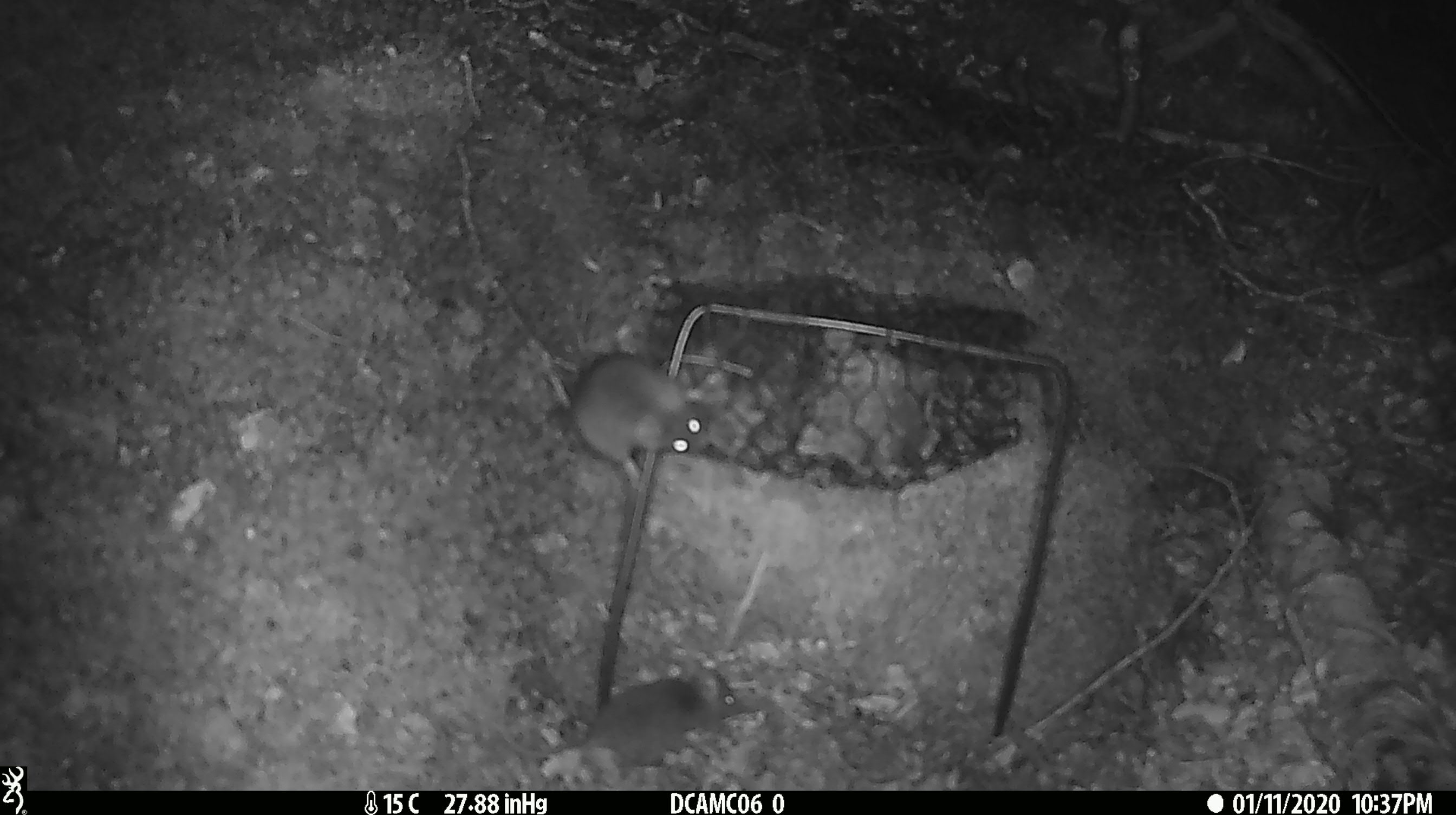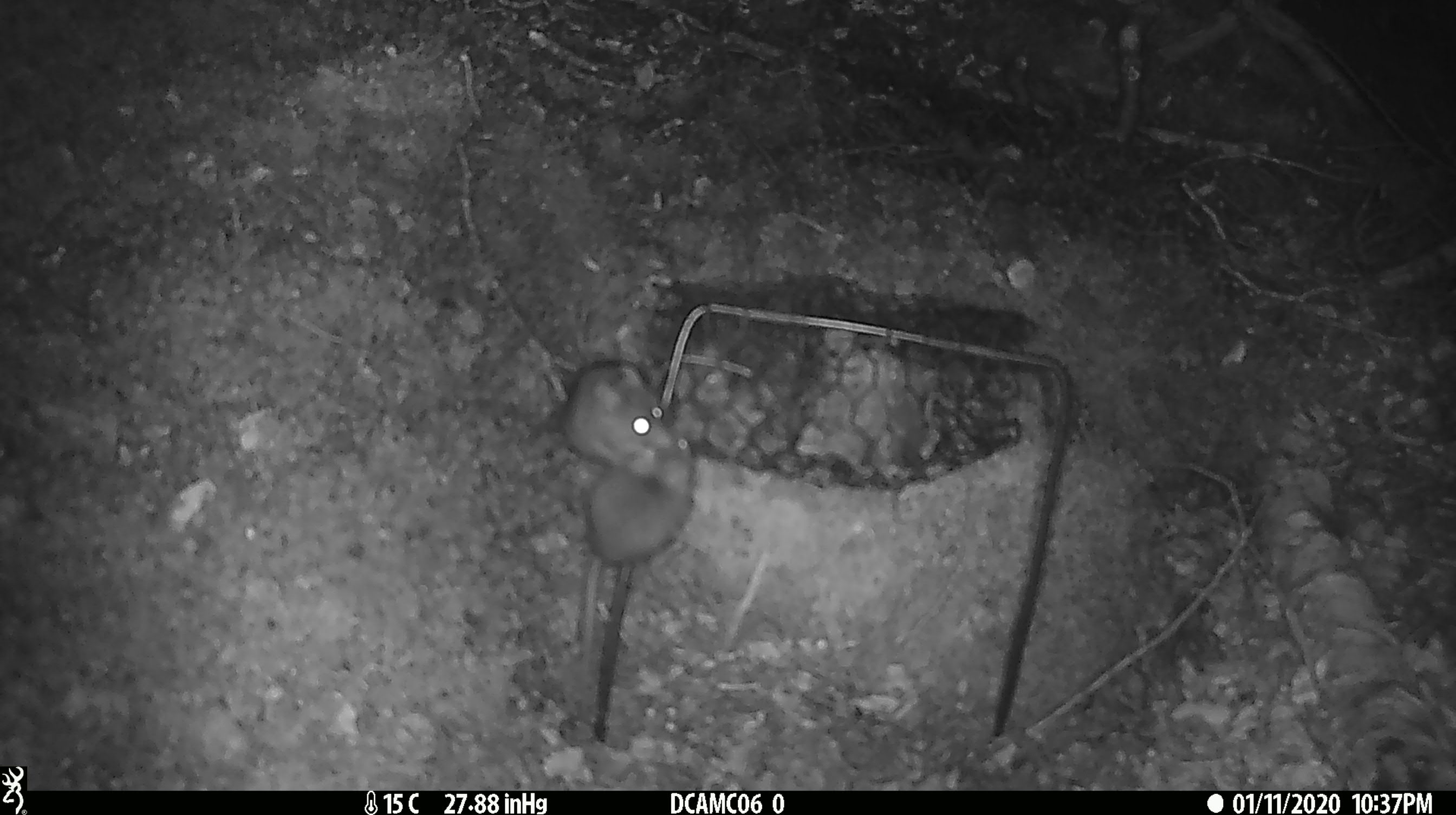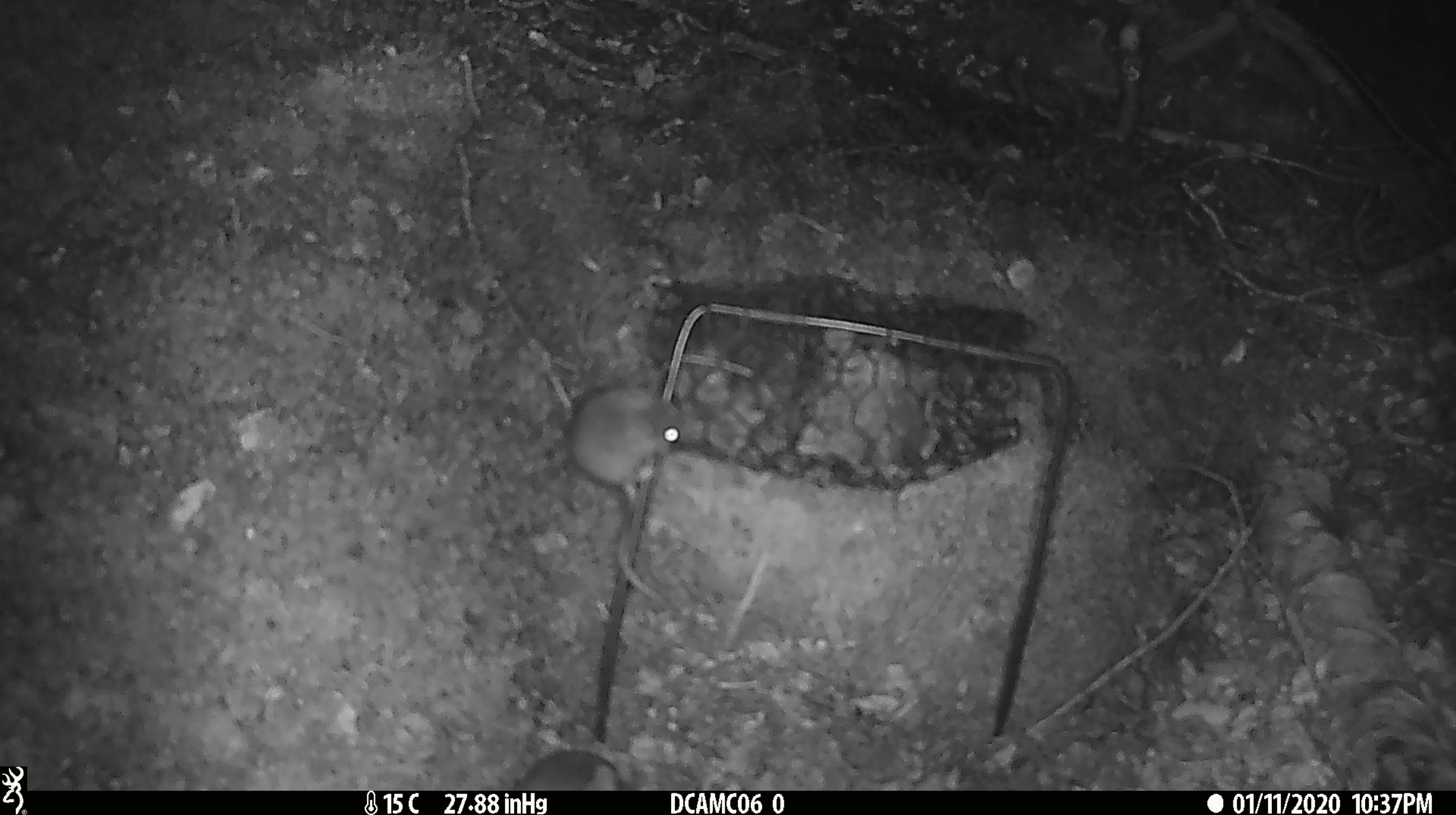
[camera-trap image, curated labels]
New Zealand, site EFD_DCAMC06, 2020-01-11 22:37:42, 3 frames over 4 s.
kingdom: Animalia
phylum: Chordata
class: Mammalia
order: Rodentia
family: Muridae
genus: Mus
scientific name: Mus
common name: mouse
Mouse (Mus).